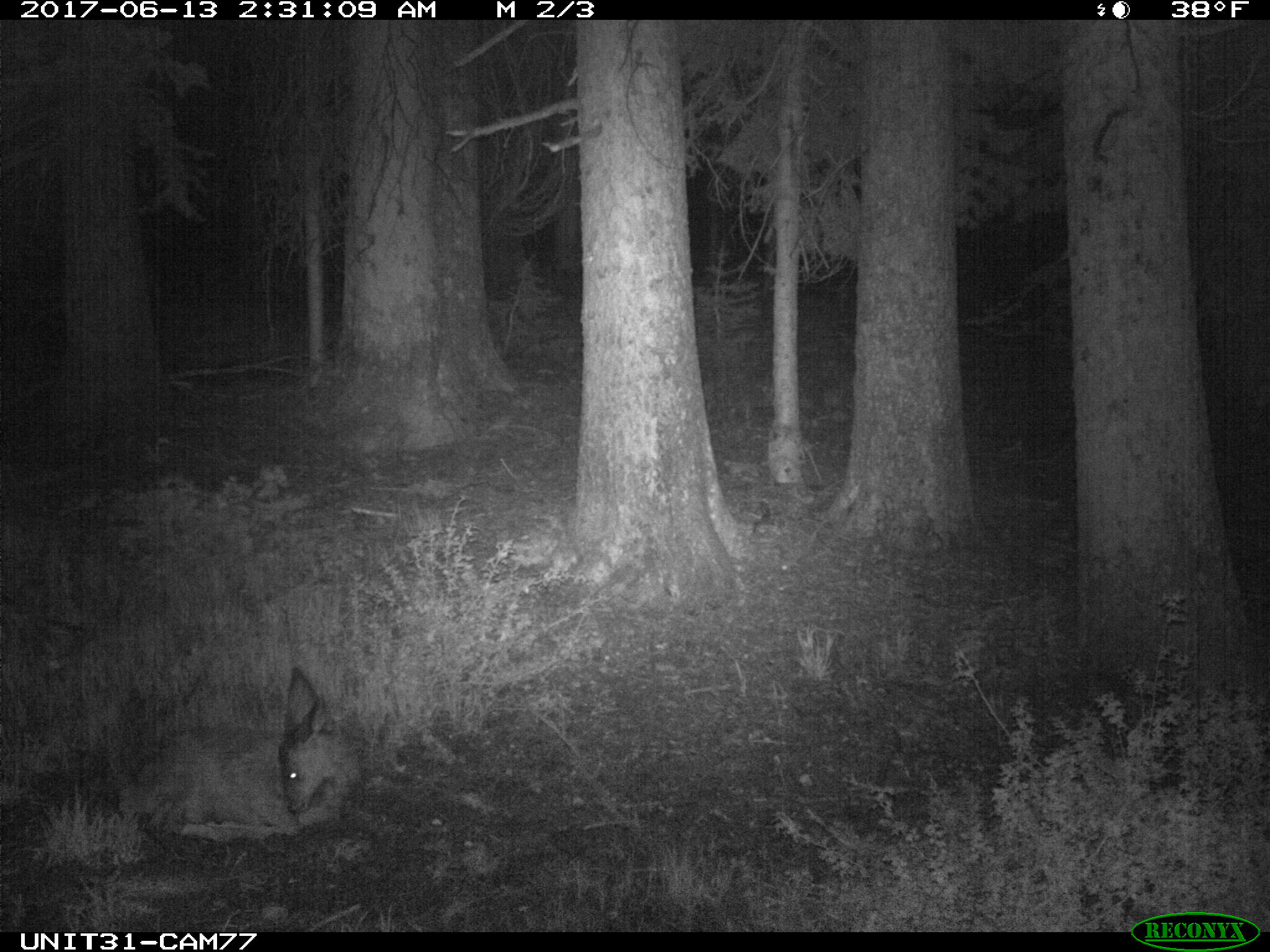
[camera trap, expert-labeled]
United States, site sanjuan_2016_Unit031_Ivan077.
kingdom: Animalia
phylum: Chordata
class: Mammalia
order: Artiodactyla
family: Cervidae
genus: Odocoileus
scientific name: Odocoileus hemionus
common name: mule deer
Odocoileus hemionus (mule deer).